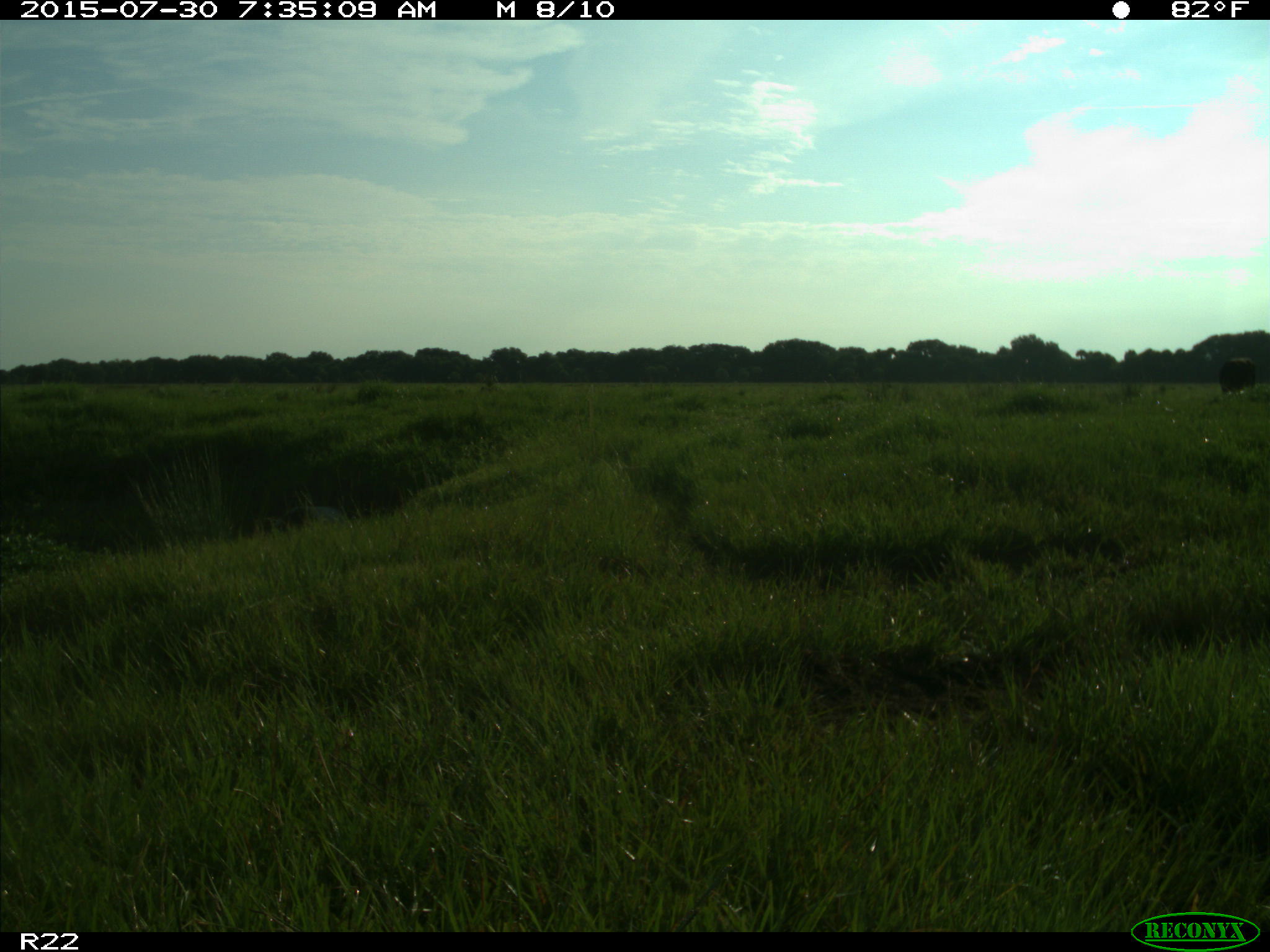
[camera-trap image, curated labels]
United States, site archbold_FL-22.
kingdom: Animalia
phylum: Chordata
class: Mammalia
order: Artiodactyla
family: Bovidae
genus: Bos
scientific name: Bos taurus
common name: domestic cow